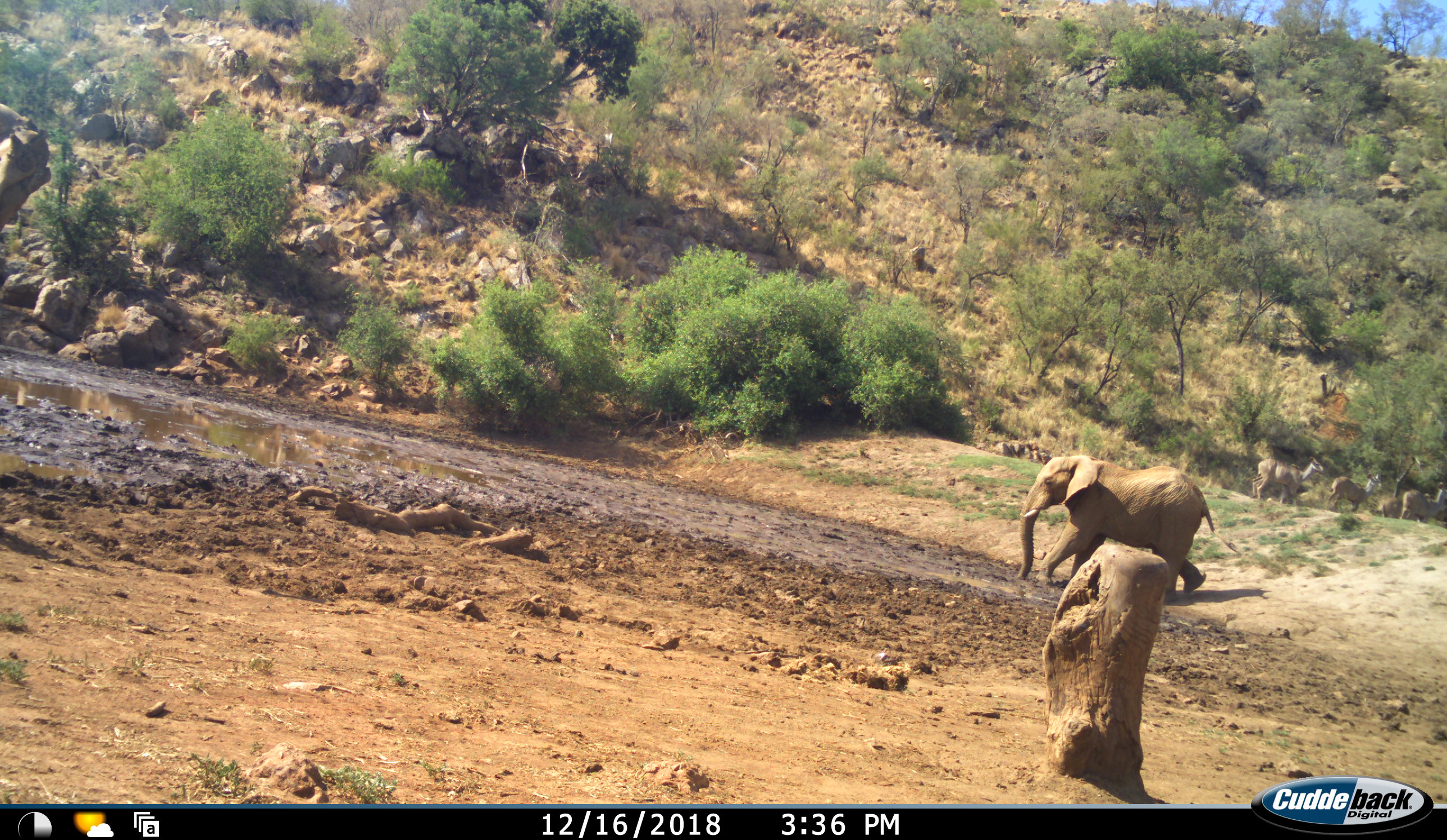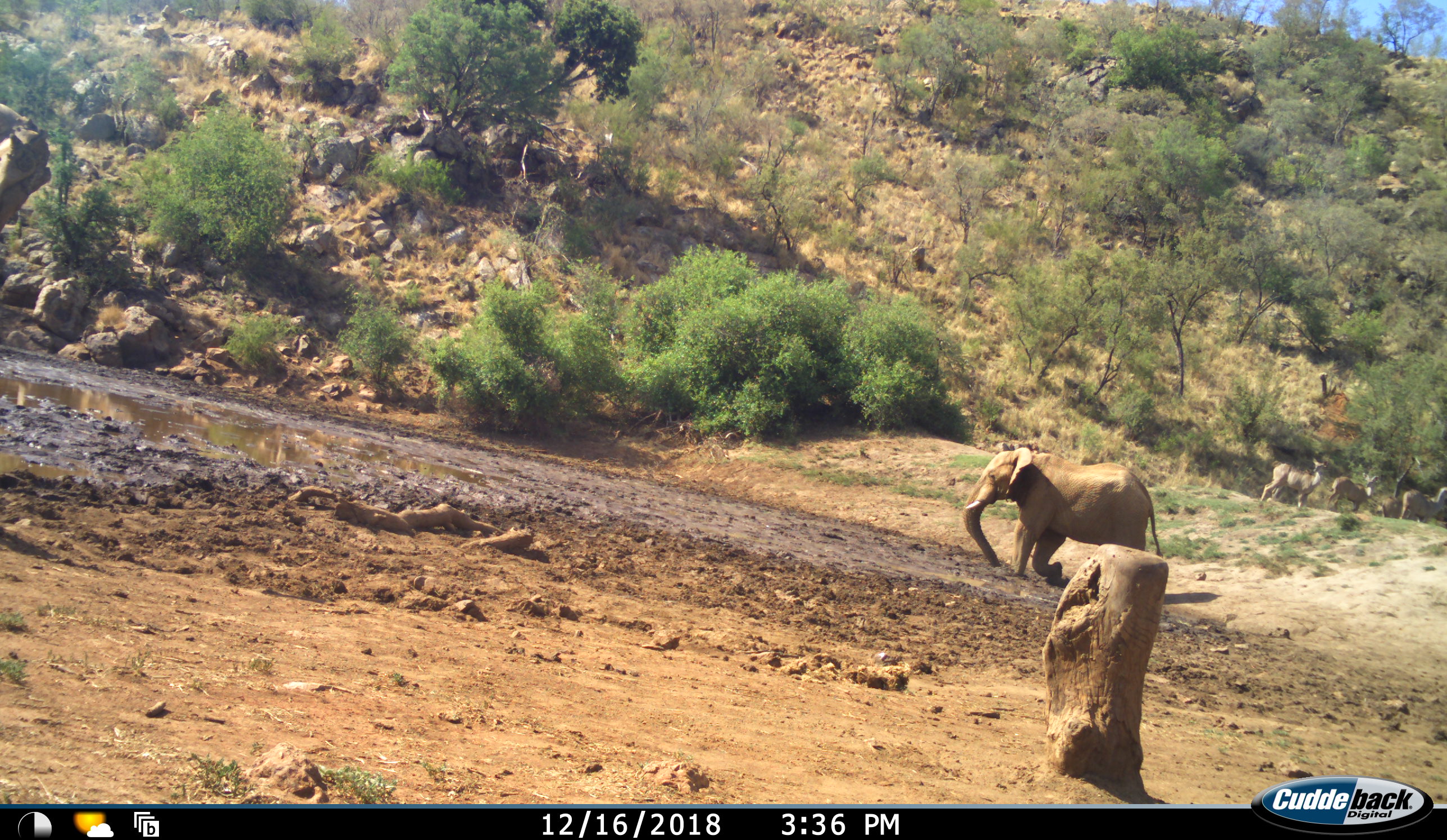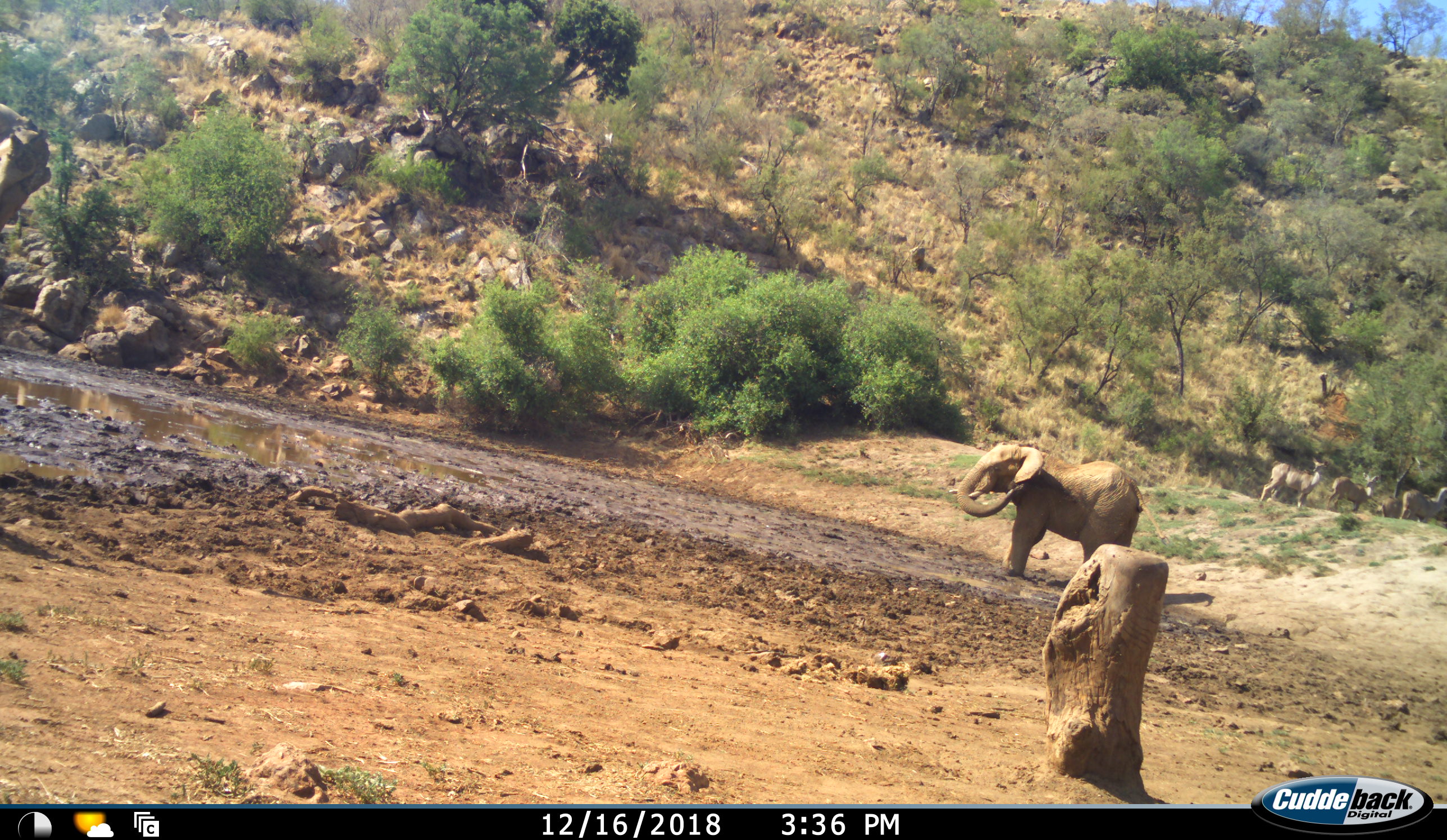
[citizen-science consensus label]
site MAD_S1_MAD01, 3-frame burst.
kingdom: Animalia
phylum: Chordata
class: Mammalia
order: Proboscidea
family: Elephantidae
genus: Loxodonta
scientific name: Loxodonta africana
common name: african bush elephant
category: elephant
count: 1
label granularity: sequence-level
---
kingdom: Animalia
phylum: Chordata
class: Mammalia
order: Artiodactyla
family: Bovidae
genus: Tragelaphus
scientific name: Tragelaphus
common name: kudu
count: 4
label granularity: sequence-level